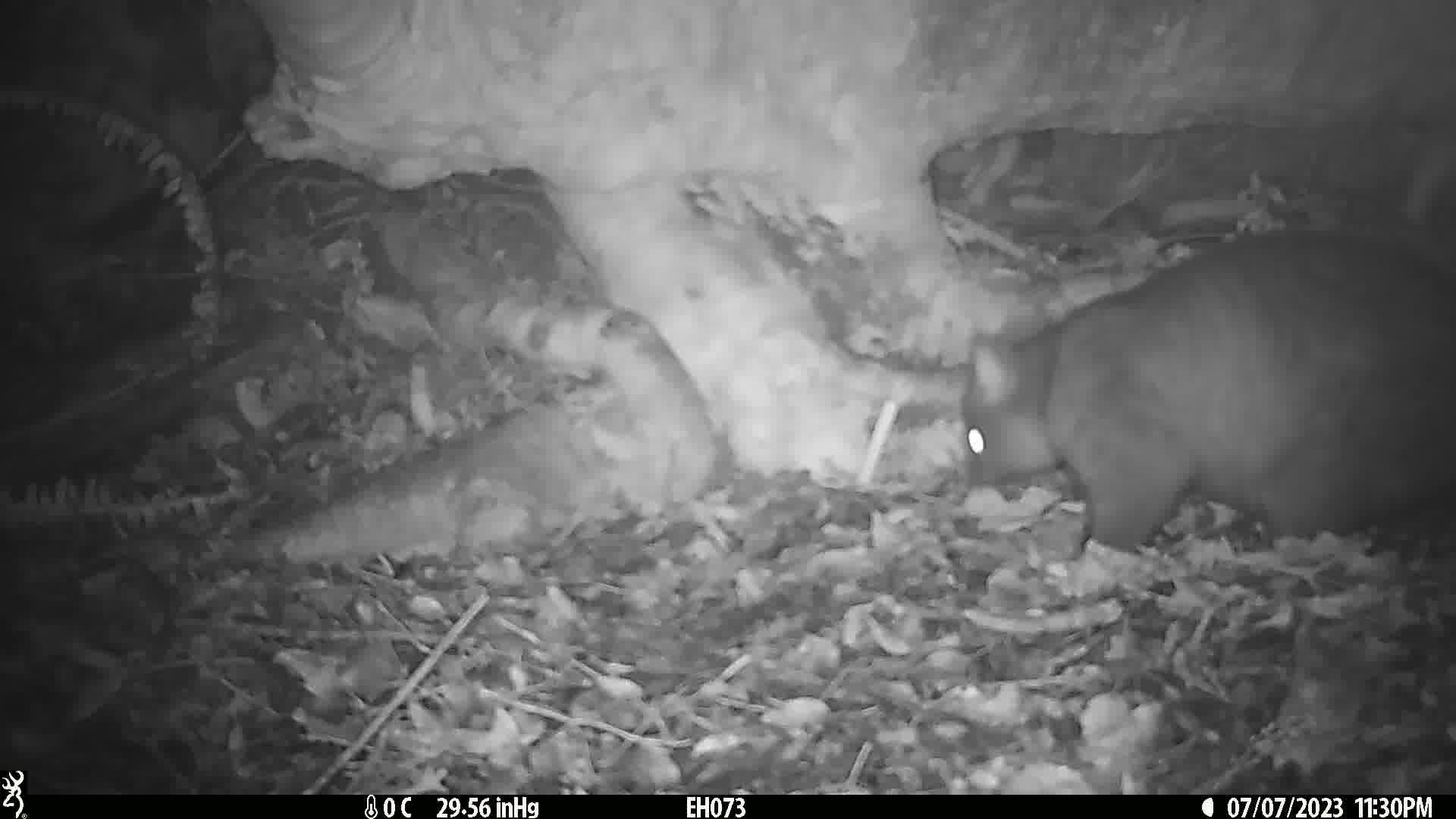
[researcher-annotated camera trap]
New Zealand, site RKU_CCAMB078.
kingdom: Animalia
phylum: Chordata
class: Mammalia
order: Diprotodontia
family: Phalangeridae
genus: Trichosurus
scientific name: Trichosurus vulpecula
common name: common brushtail possum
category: possum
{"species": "possum (common brushtail possum) (Trichosurus vulpecula)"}